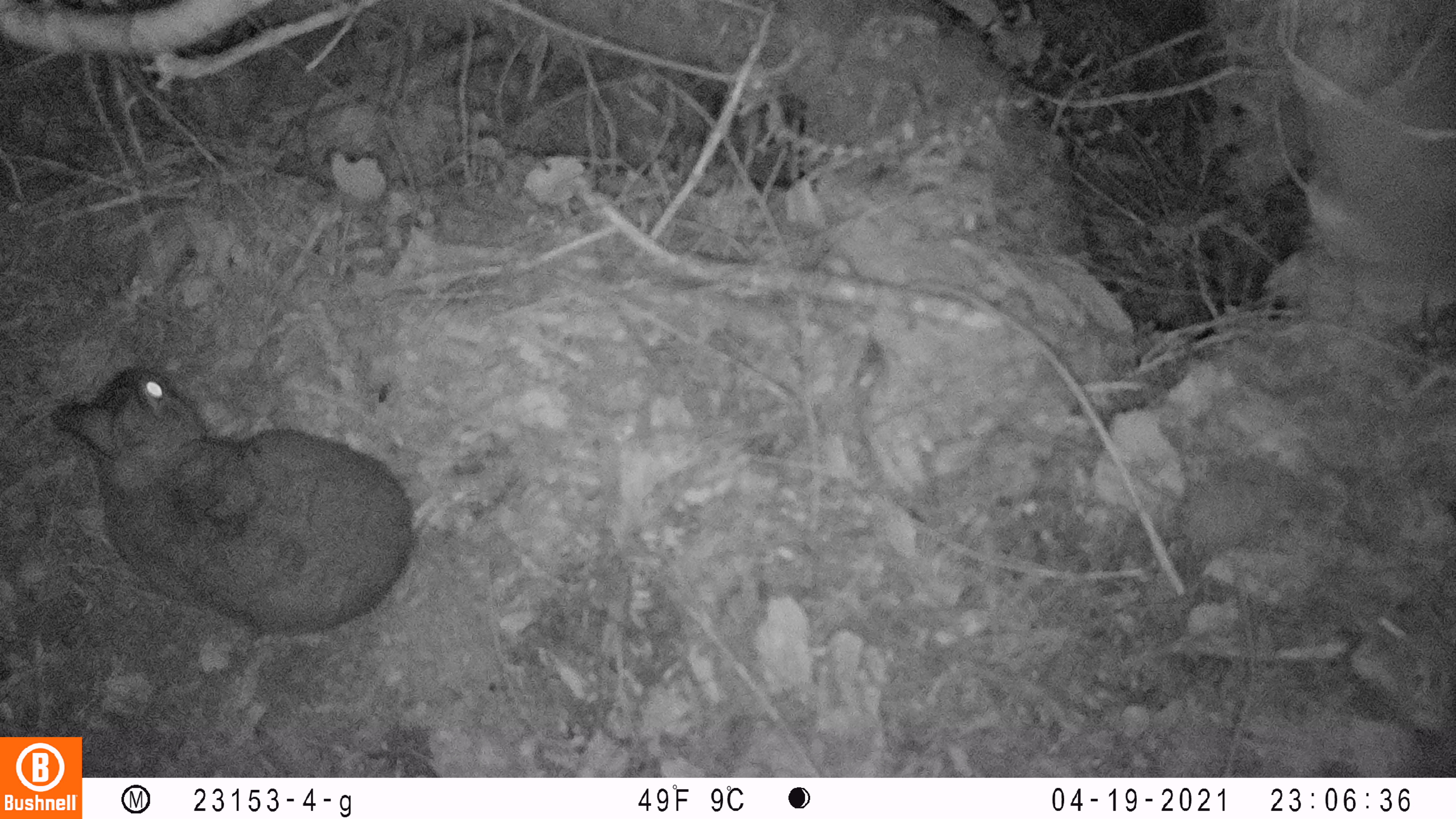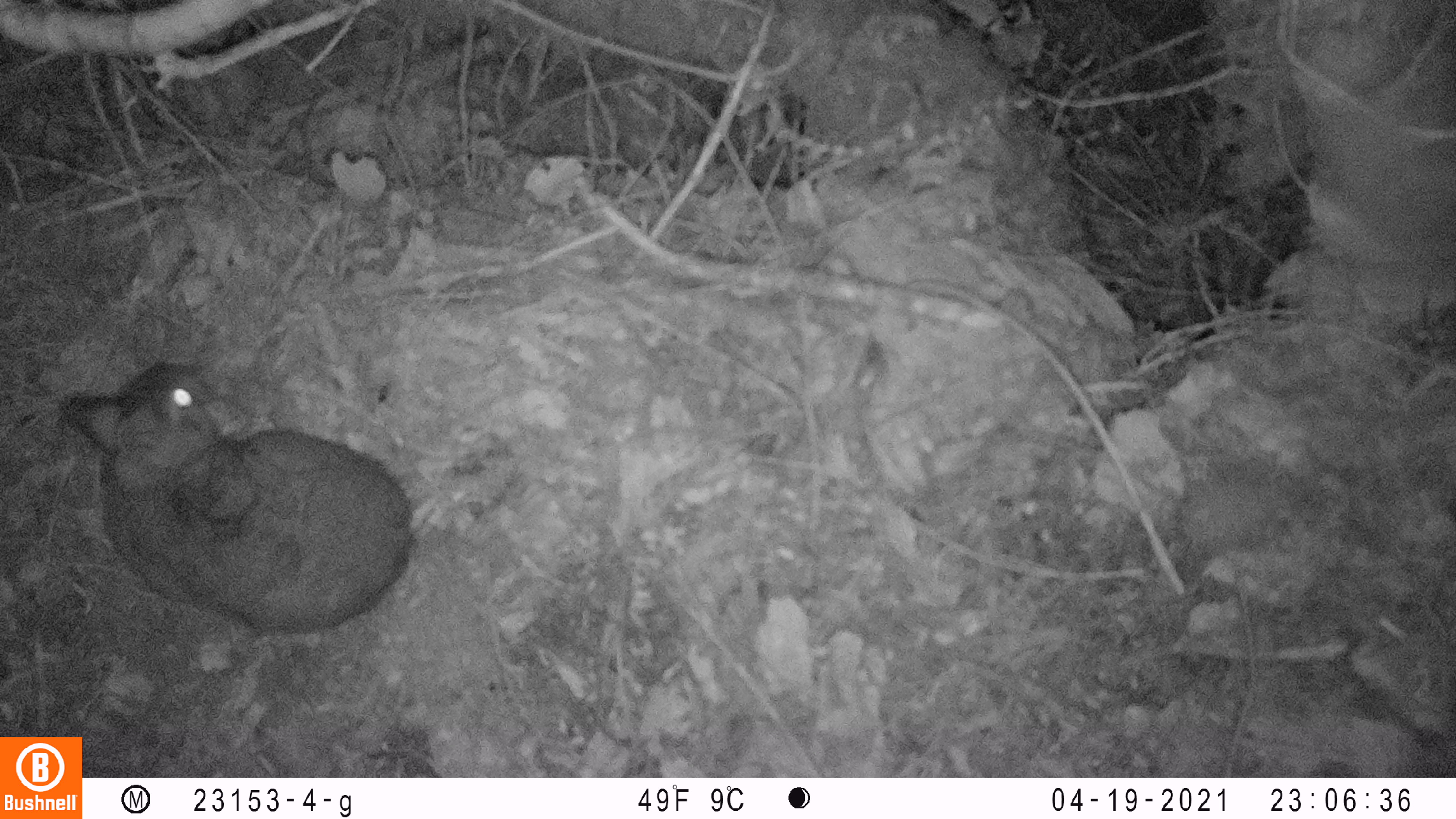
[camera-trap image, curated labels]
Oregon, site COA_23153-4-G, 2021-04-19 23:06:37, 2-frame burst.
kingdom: Animalia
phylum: Chordata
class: Mammalia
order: Lagomorpha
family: Leporidae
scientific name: Leporidae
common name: hares and rabbits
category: leporidae family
Leporidae family (hares and rabbits) (Leporidae).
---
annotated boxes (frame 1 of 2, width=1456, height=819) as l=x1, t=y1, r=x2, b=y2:
leporidae family: l=47, t=356, r=433, b=631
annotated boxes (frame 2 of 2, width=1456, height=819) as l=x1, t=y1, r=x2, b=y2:
leporidae family: l=50, t=353, r=432, b=642